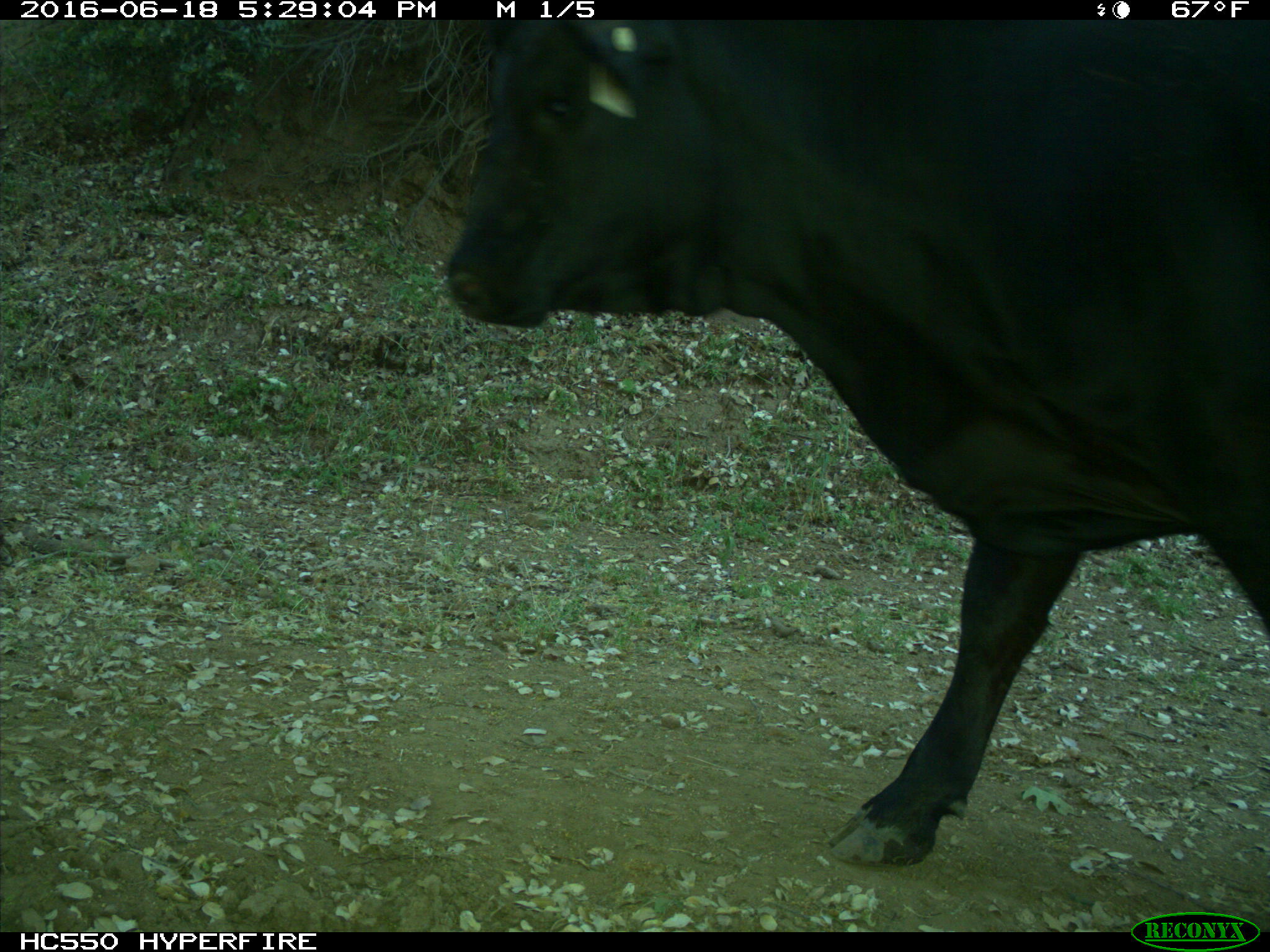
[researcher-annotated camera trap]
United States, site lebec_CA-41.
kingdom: Animalia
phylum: Chordata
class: Mammalia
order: Artiodactyla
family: Bovidae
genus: Bos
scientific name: Bos taurus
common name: domestic cow